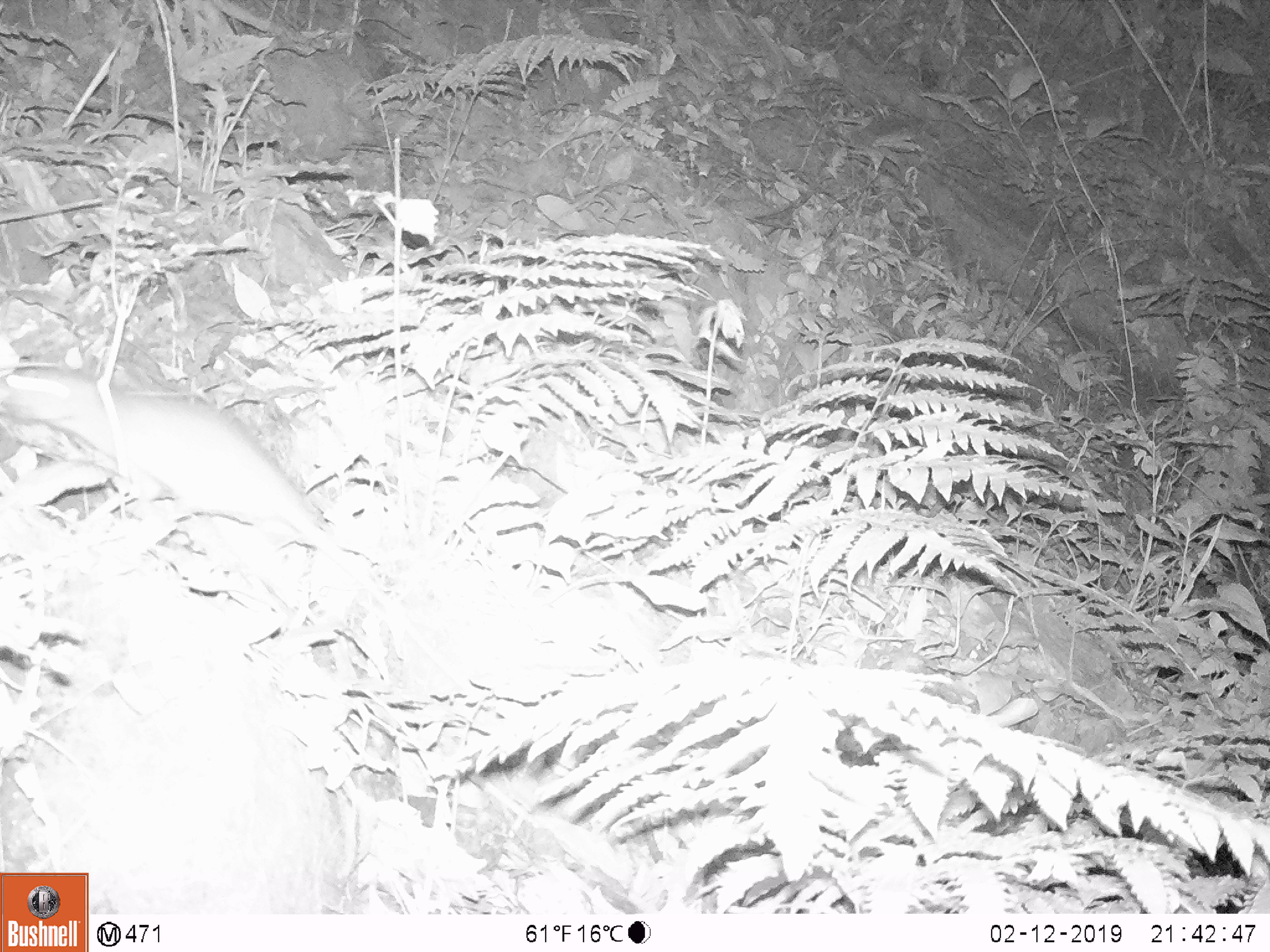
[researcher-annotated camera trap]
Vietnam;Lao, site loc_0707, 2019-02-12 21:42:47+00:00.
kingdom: Animalia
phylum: Chordata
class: Mammalia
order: Rodentia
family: Muridae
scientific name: Muridae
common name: old-world mice and rats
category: unidentified murid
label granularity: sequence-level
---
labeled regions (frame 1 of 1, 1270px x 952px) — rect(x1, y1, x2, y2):
unidentified murid: rect(0, 363, 463, 685)